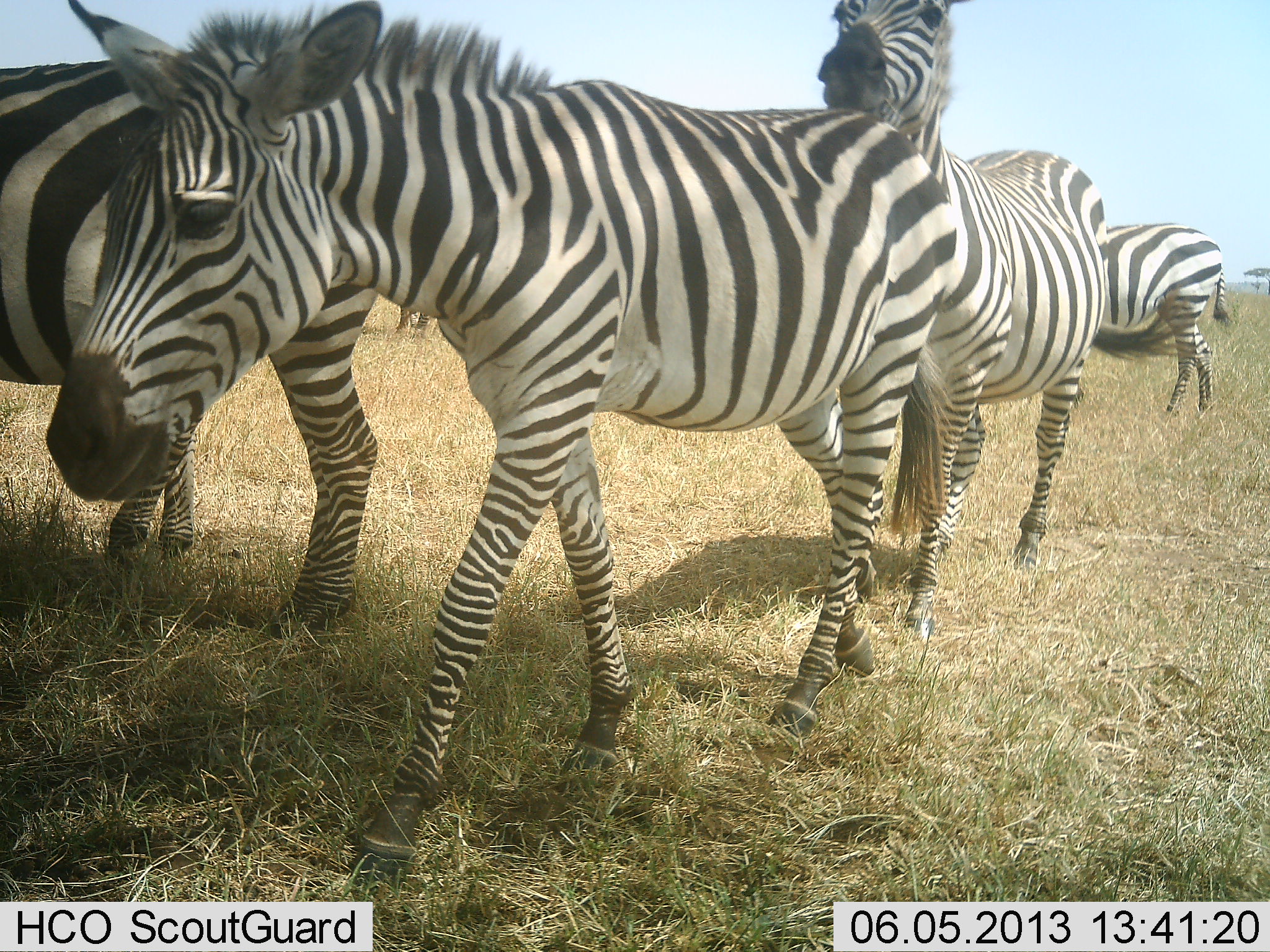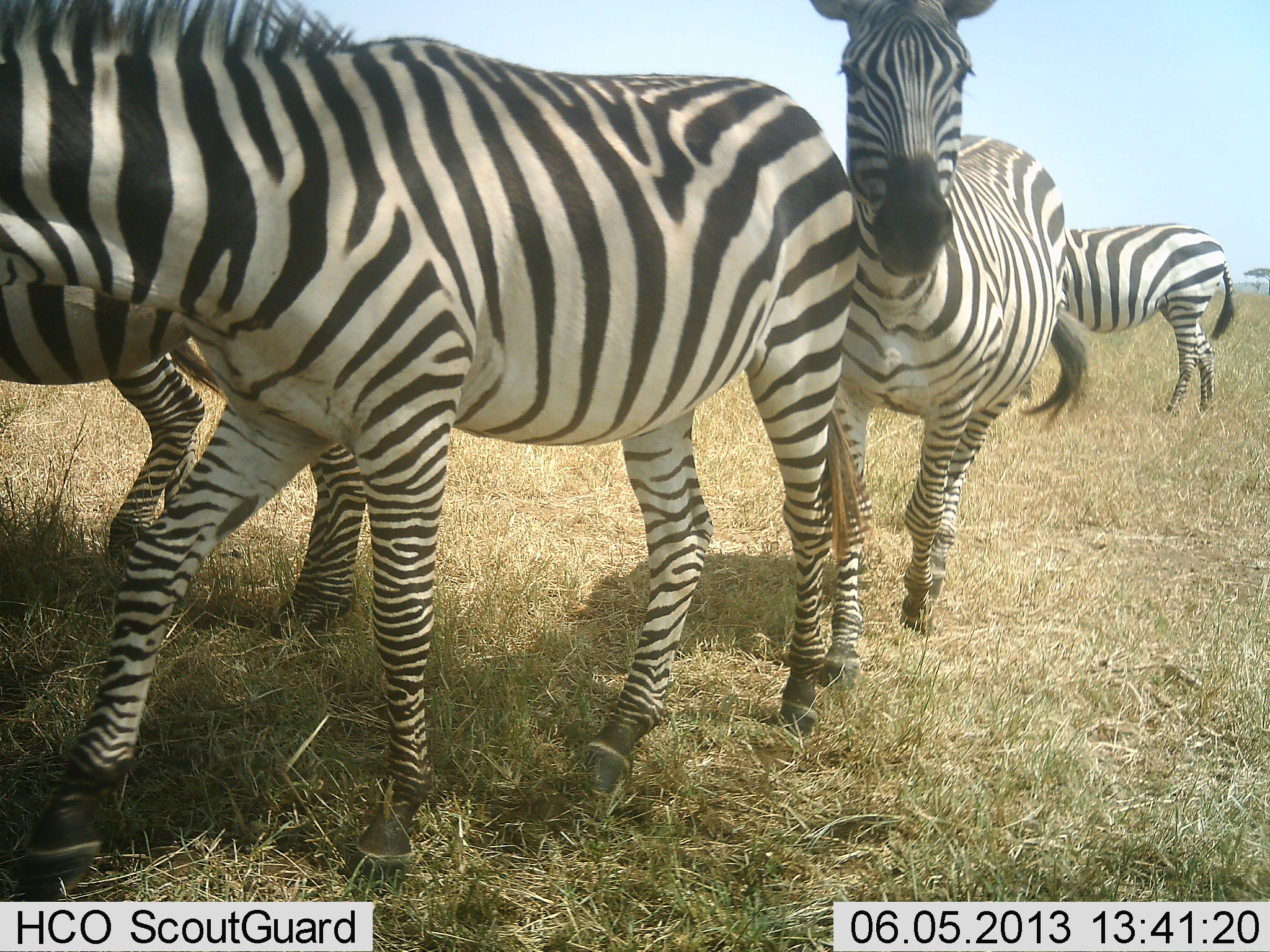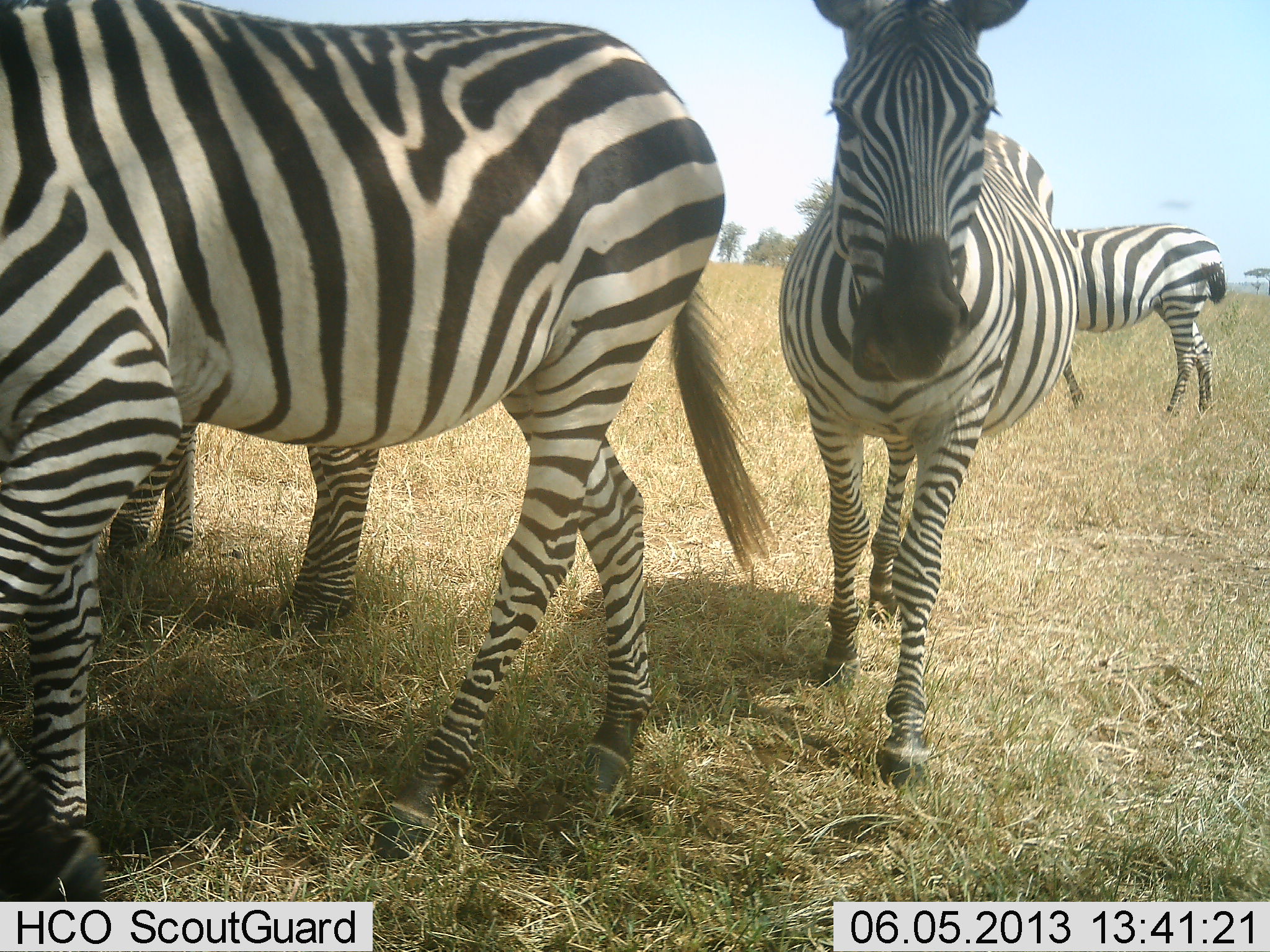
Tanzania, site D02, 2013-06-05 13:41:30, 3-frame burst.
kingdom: Animalia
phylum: Chordata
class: Mammalia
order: Perissodactyla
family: Equidae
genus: Equus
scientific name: Equus quagga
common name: plains zebra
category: zebra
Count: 4.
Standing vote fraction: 57%.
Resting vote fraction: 0%.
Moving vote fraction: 97%.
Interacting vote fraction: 7%.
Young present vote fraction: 0%.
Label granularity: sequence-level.